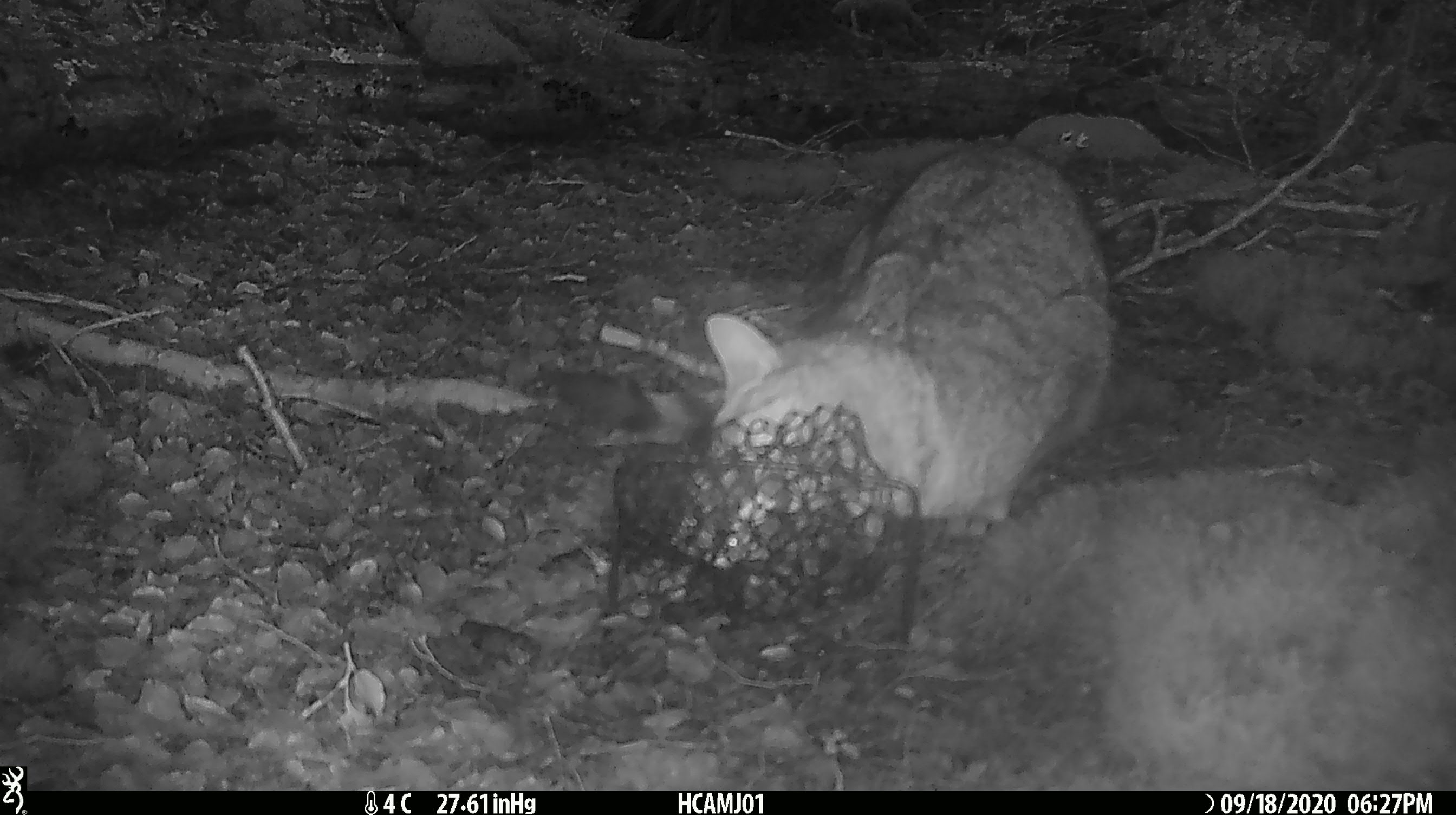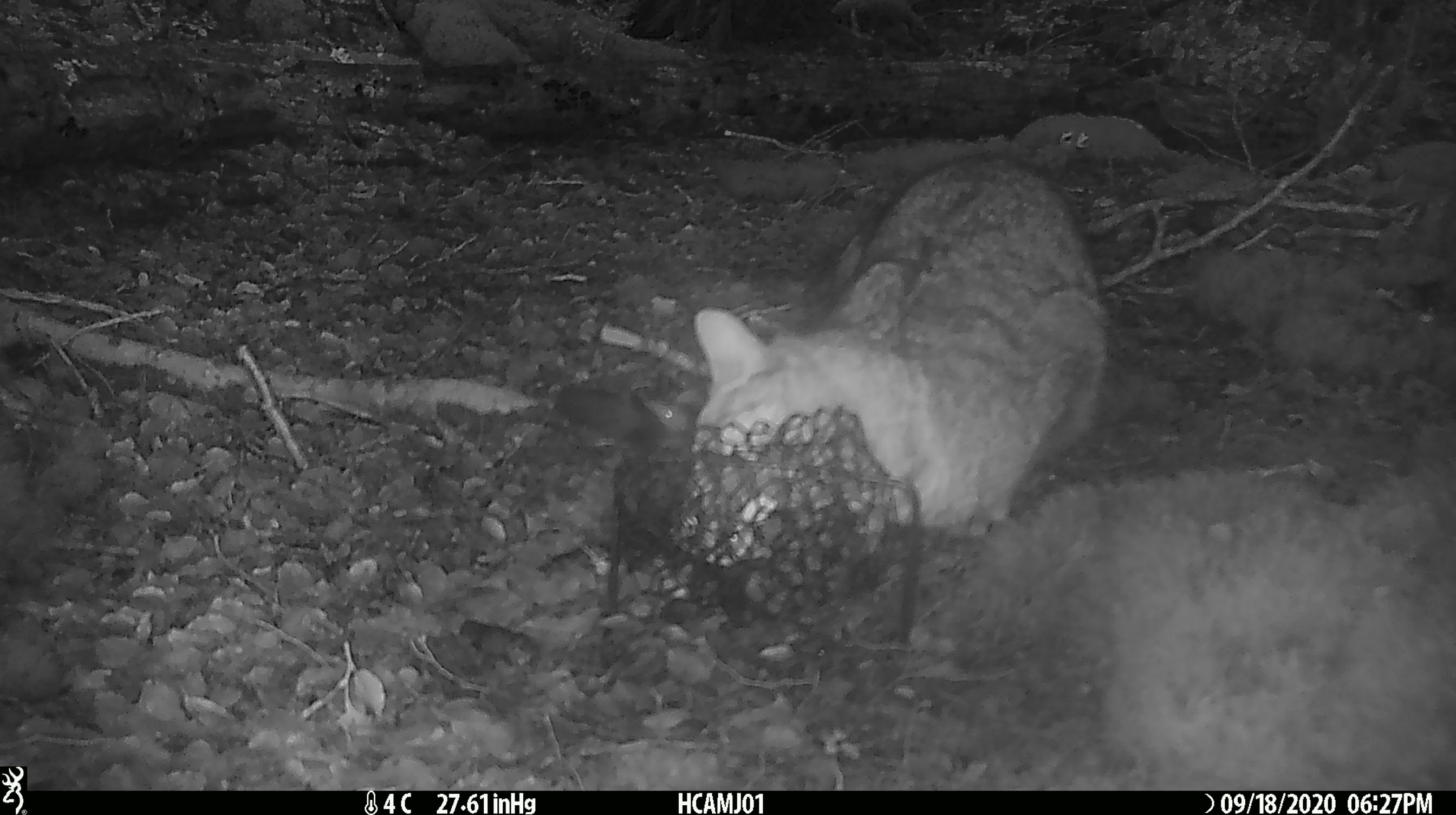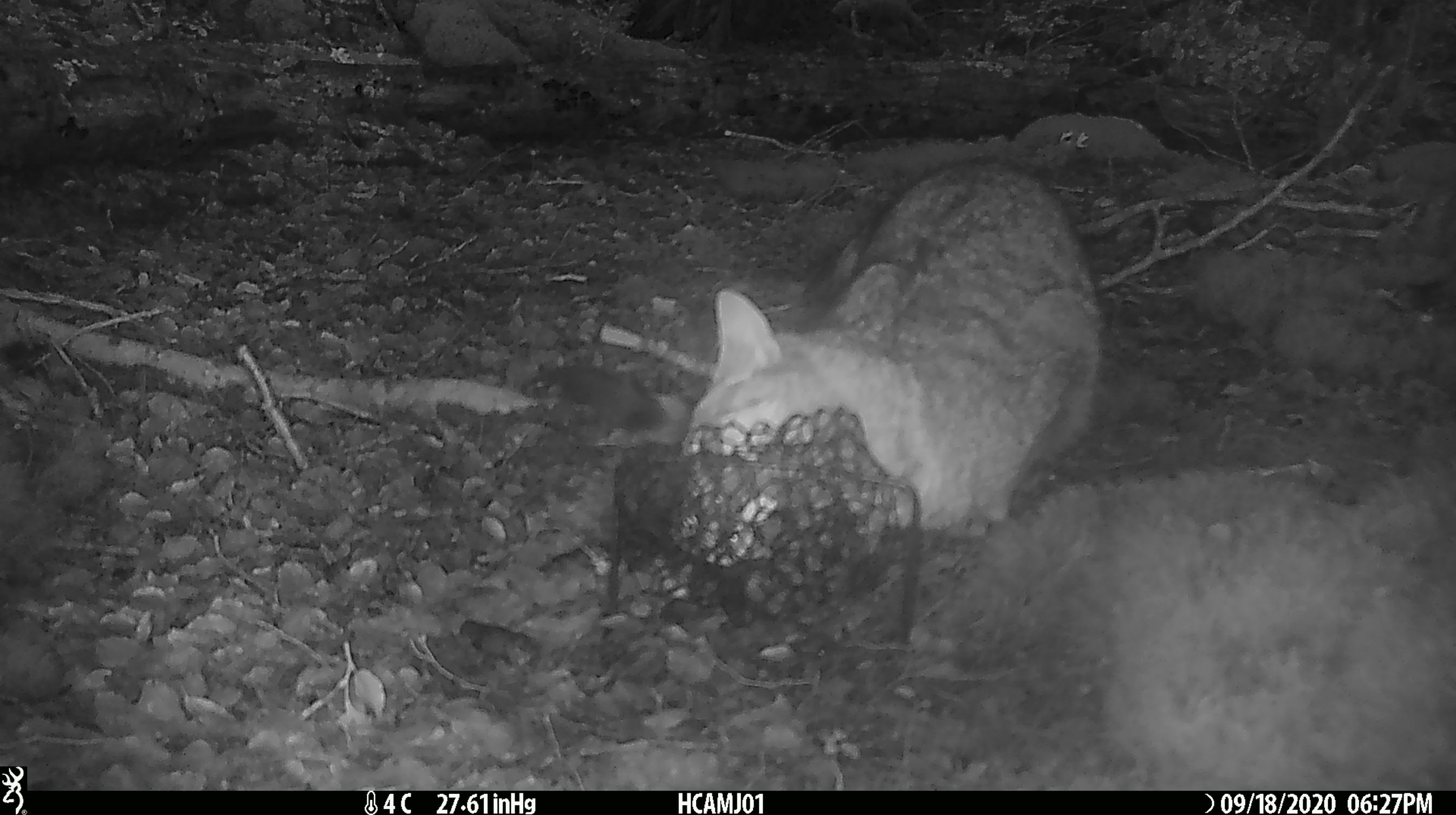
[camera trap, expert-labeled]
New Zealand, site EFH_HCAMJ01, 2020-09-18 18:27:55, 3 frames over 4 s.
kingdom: Animalia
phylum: Chordata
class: Mammalia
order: Carnivora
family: Felidae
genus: Felis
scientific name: Felis catus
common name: domestic cat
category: cat